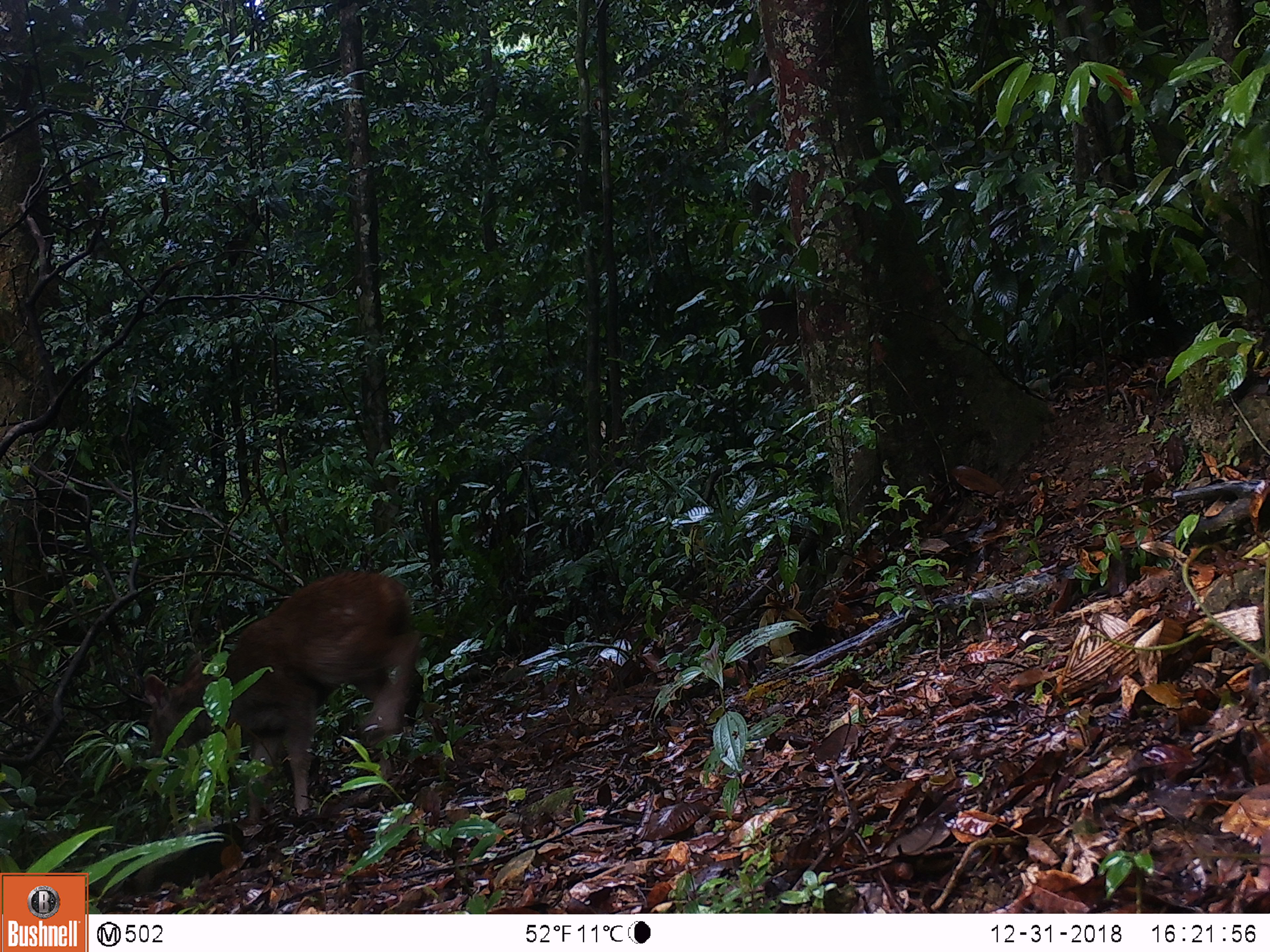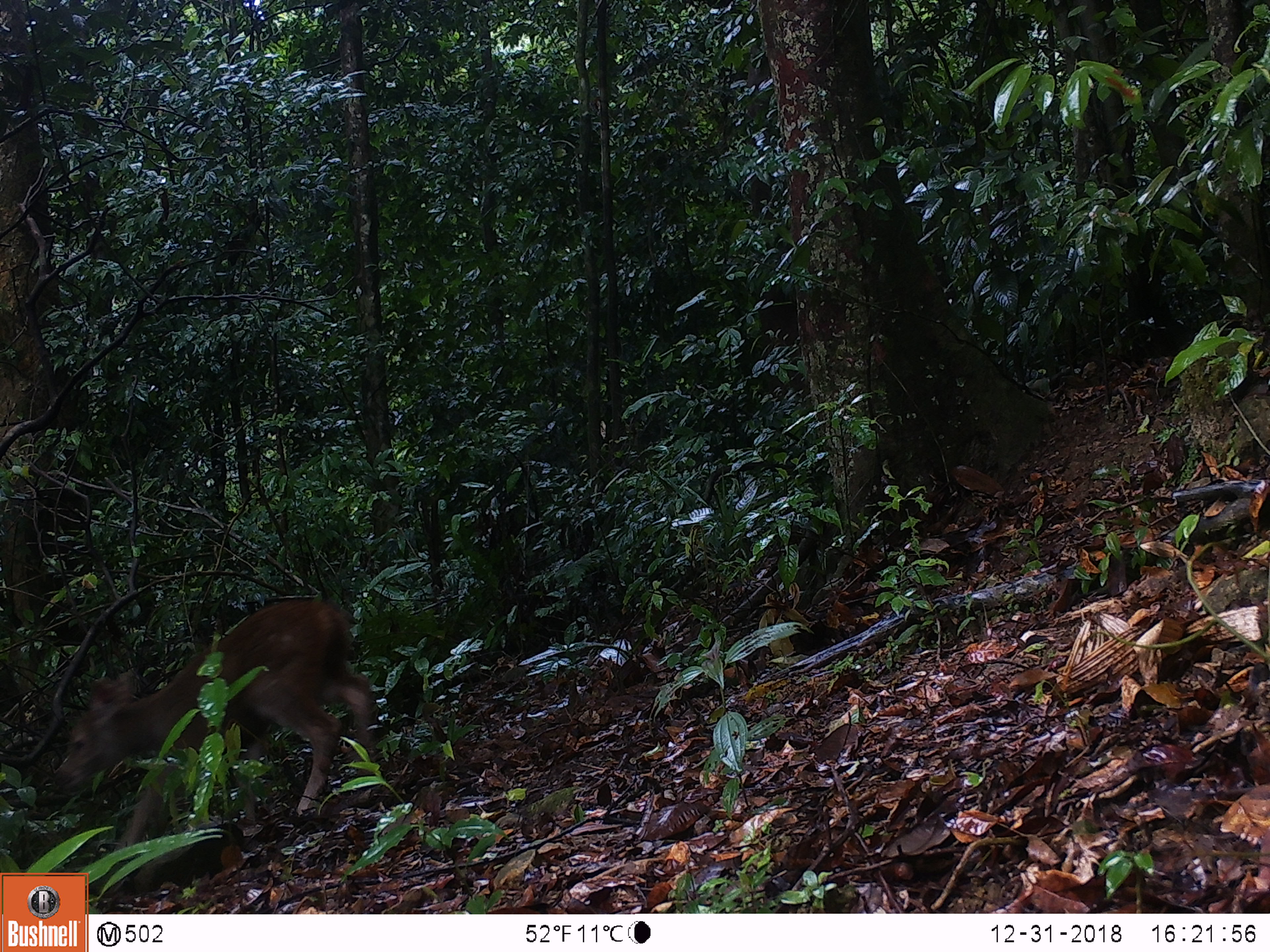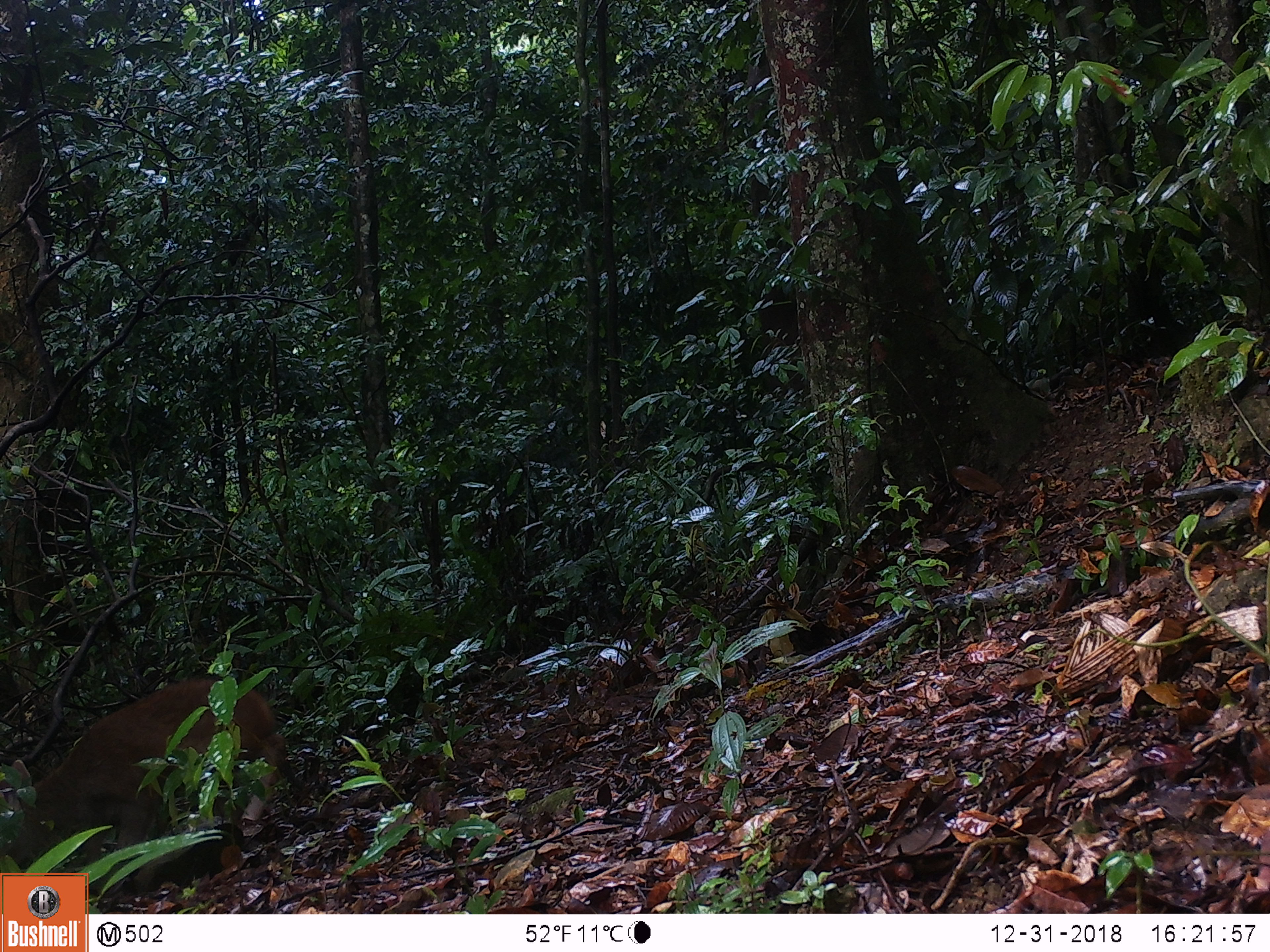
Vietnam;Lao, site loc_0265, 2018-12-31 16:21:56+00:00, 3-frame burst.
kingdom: Animalia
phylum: Chordata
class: Mammalia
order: Artiodactyla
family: Cervidae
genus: Rusa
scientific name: Rusa unicolor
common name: sambar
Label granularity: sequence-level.